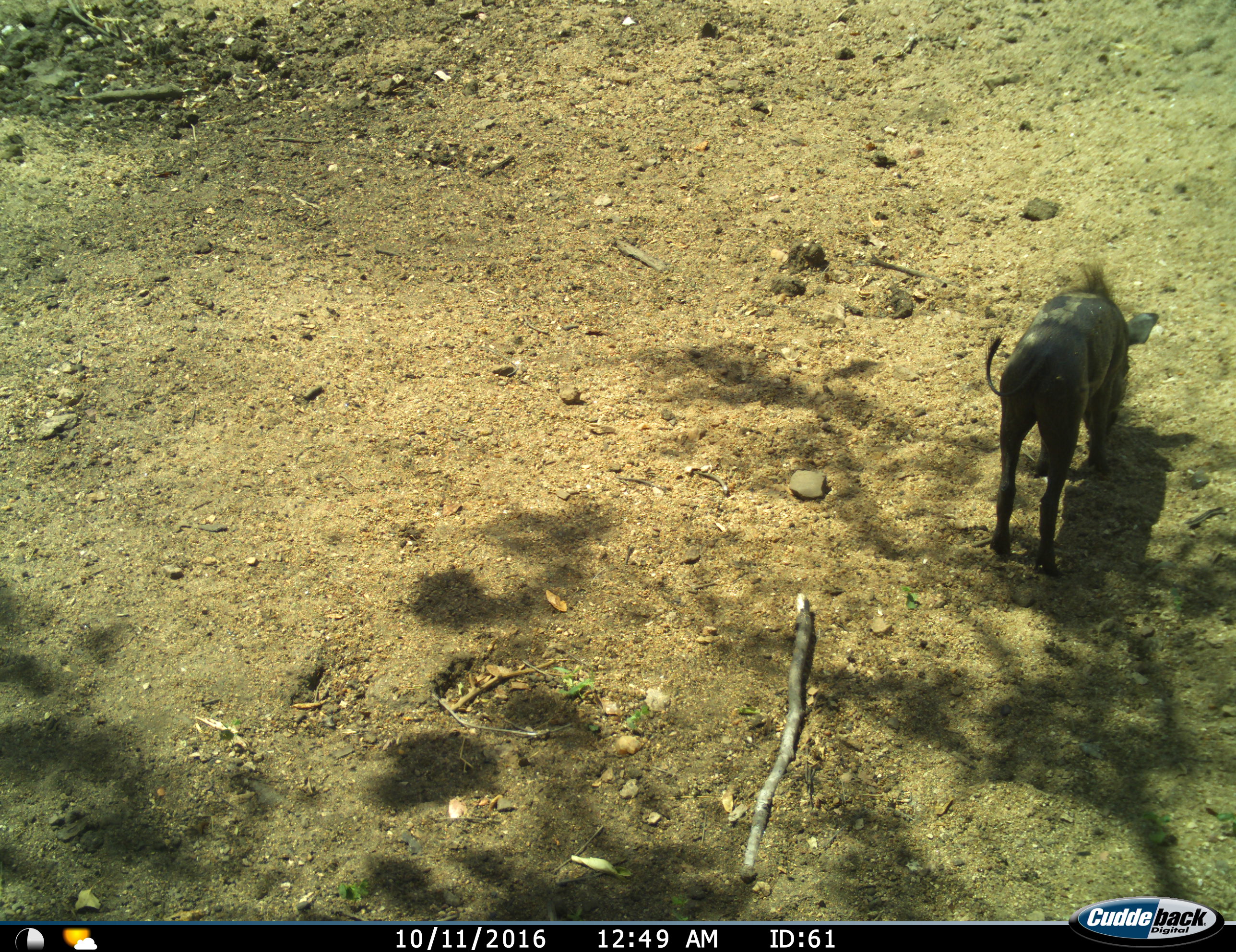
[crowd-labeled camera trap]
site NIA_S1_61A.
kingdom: Animalia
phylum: Chordata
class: Mammalia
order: Artiodactyla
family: Suidae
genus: Phacochoerus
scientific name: Phacochoerus africanus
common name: warthog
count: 1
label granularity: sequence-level